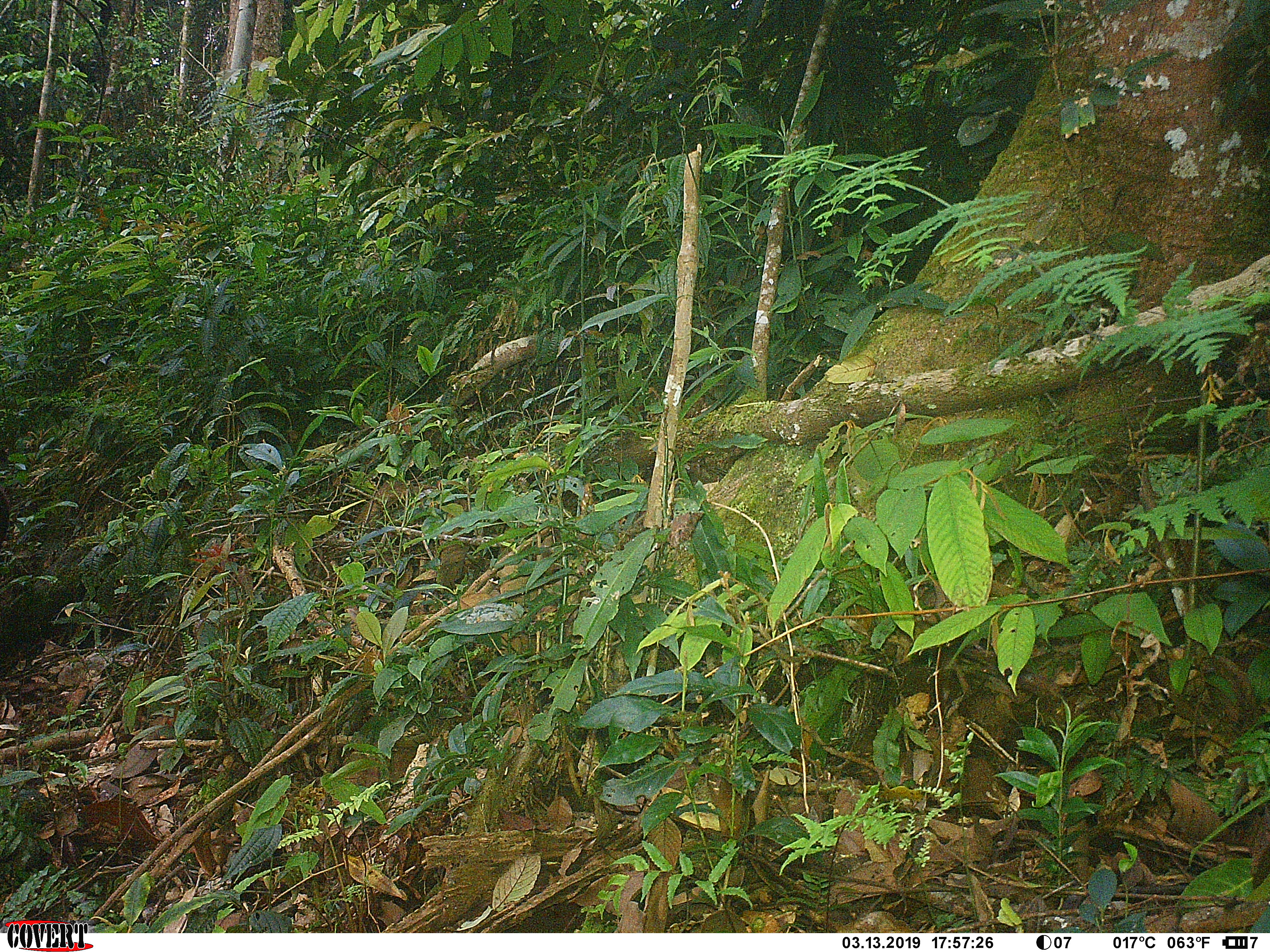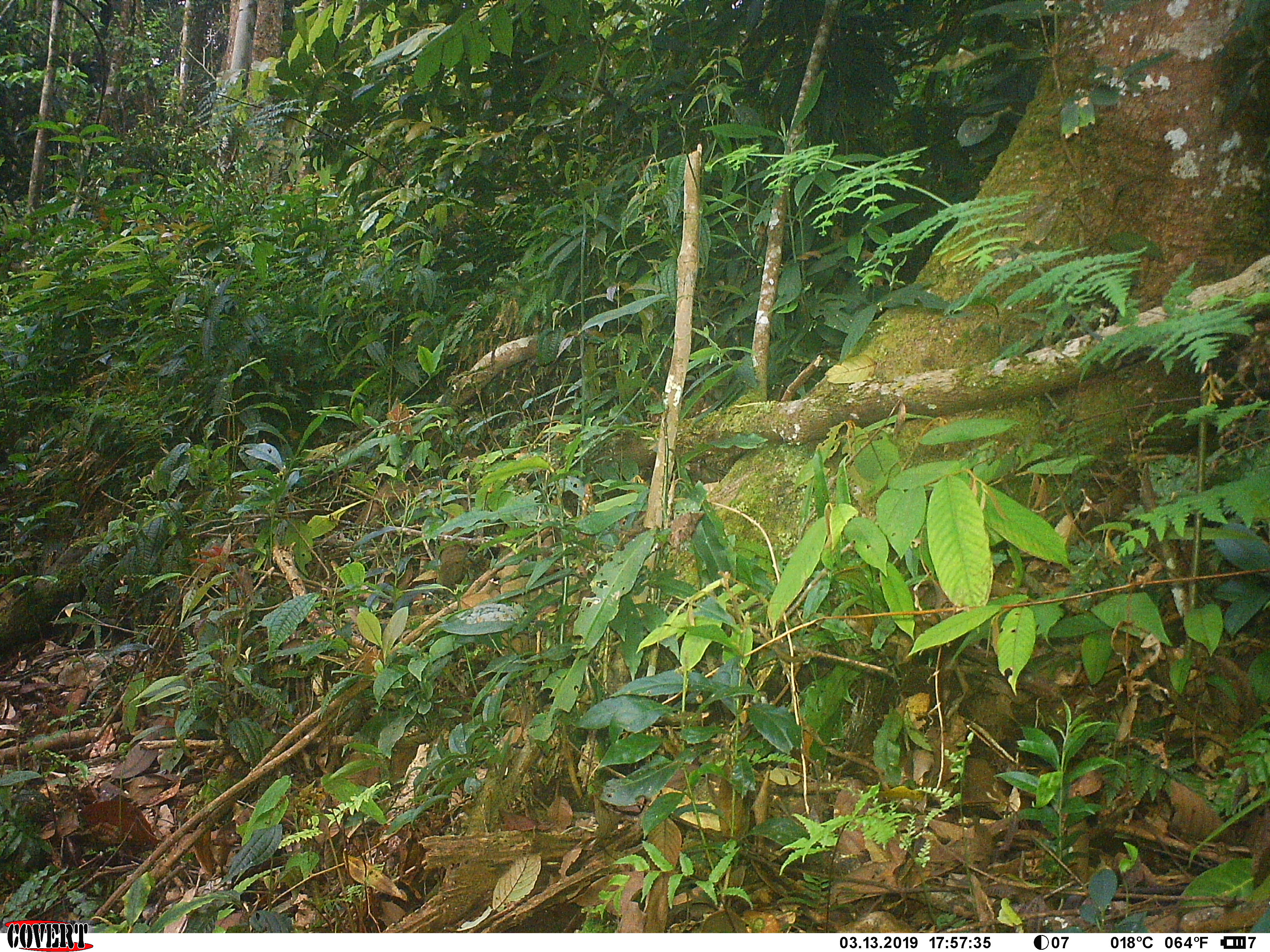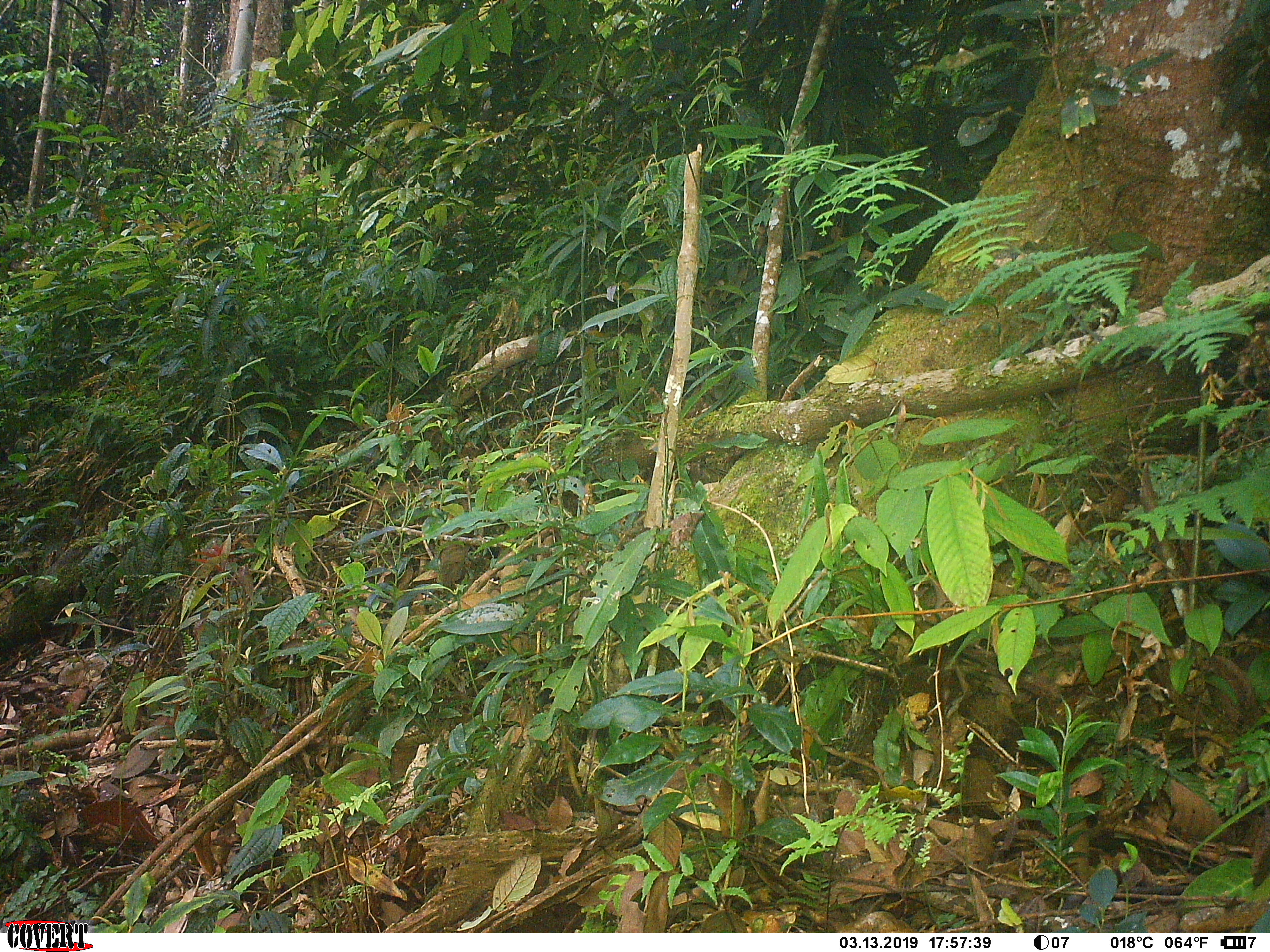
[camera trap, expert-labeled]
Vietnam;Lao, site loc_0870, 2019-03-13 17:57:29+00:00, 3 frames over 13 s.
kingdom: Animalia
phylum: Chordata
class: Mammalia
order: Artiodactyla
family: Cervidae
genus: Muntiacus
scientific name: Muntiacus rooseveltorum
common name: roosevelt's muntjac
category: roosevelts muntjac group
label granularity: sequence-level